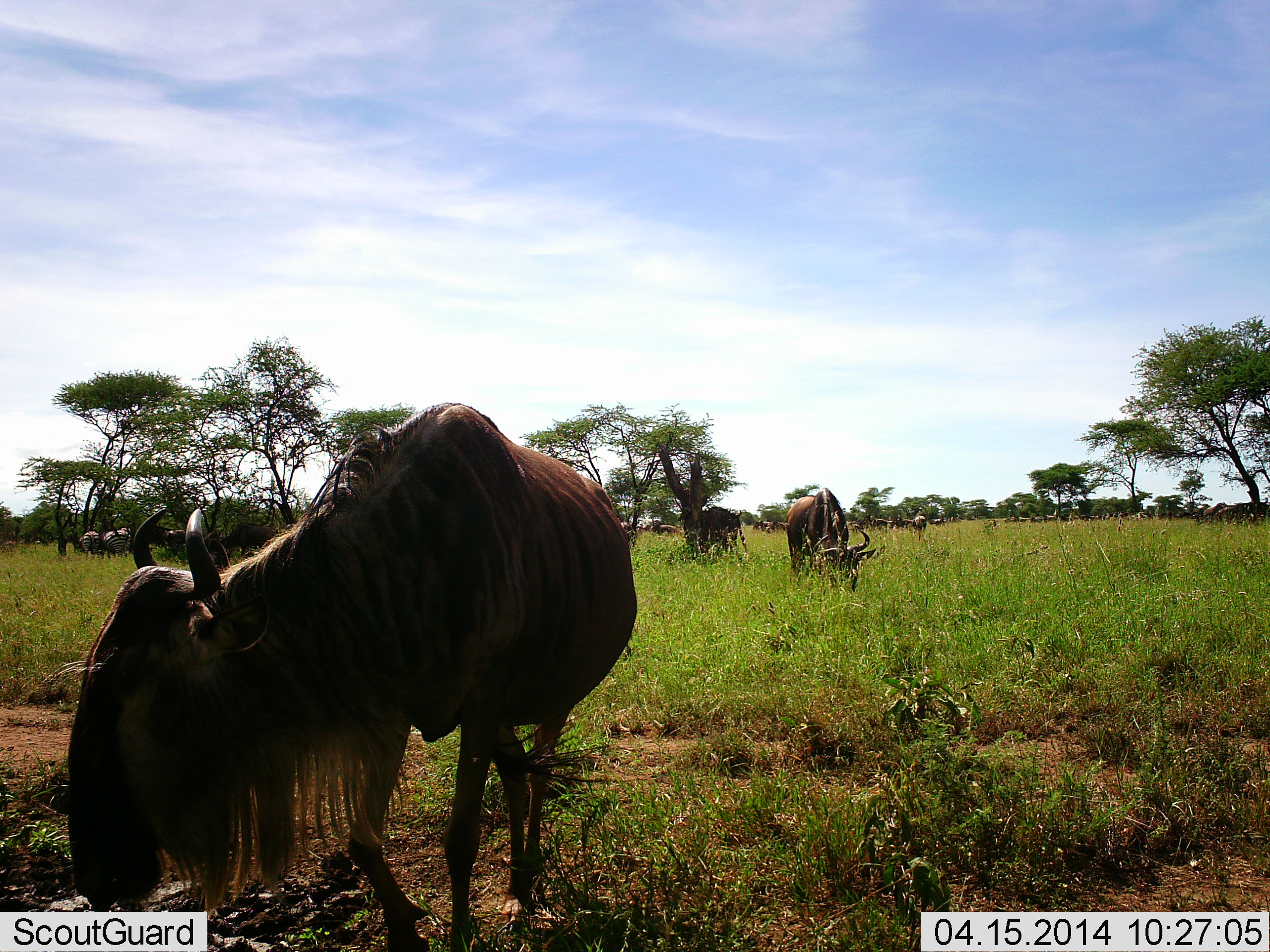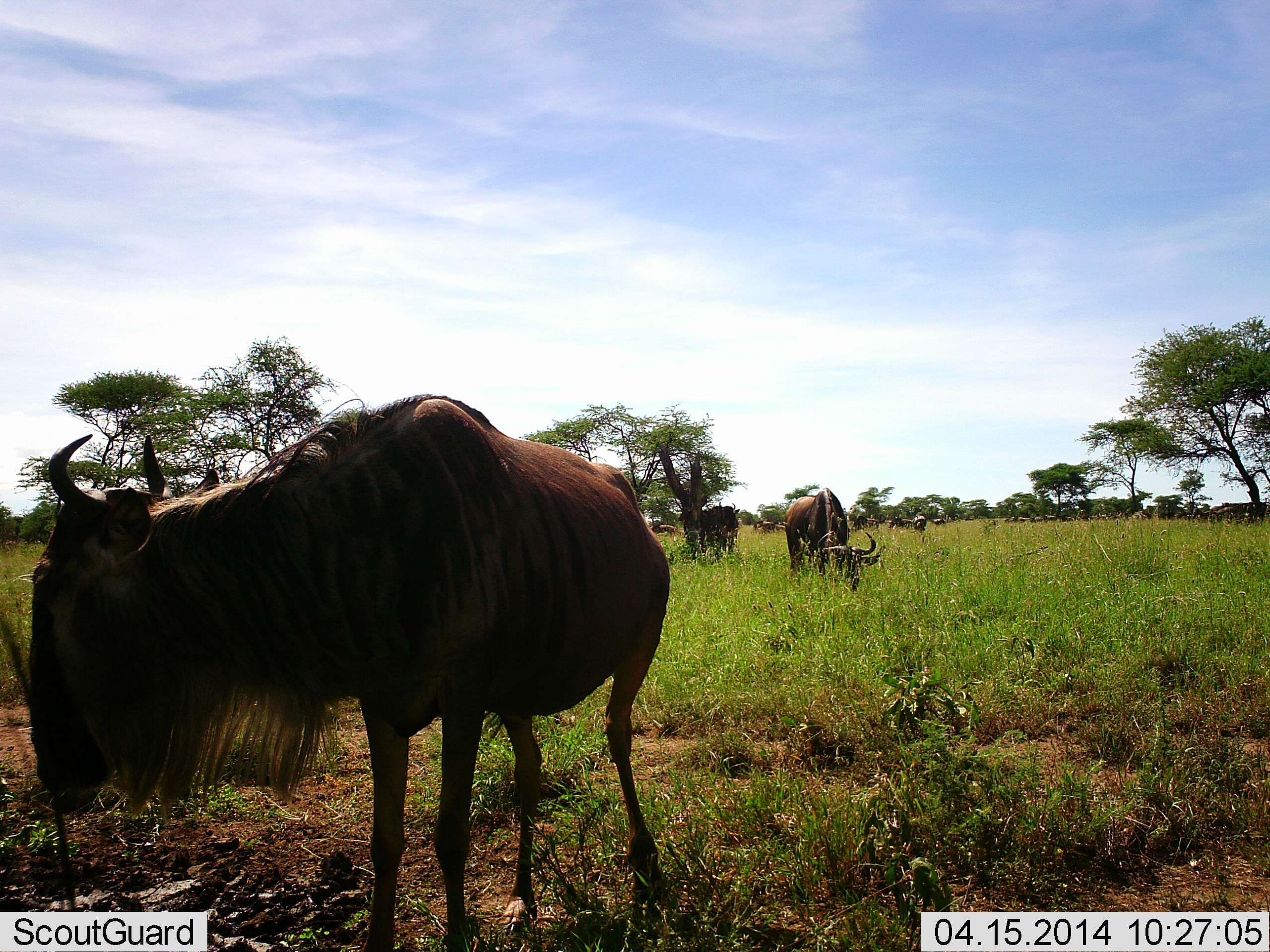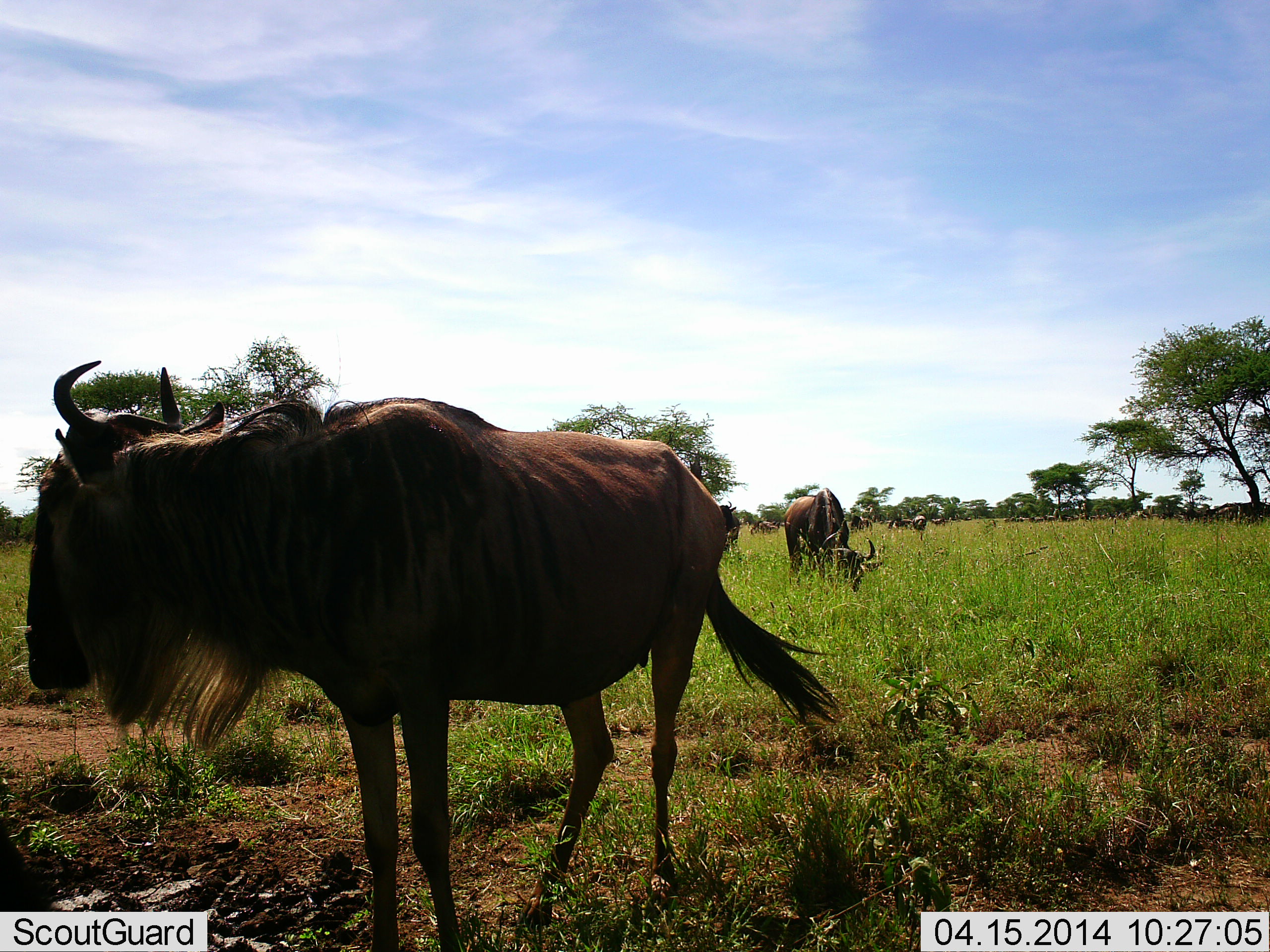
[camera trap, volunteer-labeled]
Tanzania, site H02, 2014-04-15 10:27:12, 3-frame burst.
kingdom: Animalia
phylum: Chordata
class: Mammalia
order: Artiodactyla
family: Bovidae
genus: Connochaetes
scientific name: Connochaetes taurinus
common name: blue wildebeest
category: wildebeest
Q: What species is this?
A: Wildebeest (blue wildebeest) (Connochaetes taurinus).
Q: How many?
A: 11-50.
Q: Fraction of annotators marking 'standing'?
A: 60%.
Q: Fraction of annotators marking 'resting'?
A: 10%.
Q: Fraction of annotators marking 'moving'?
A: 40%.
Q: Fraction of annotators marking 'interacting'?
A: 0%.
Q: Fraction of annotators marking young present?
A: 0%.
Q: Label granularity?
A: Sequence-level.